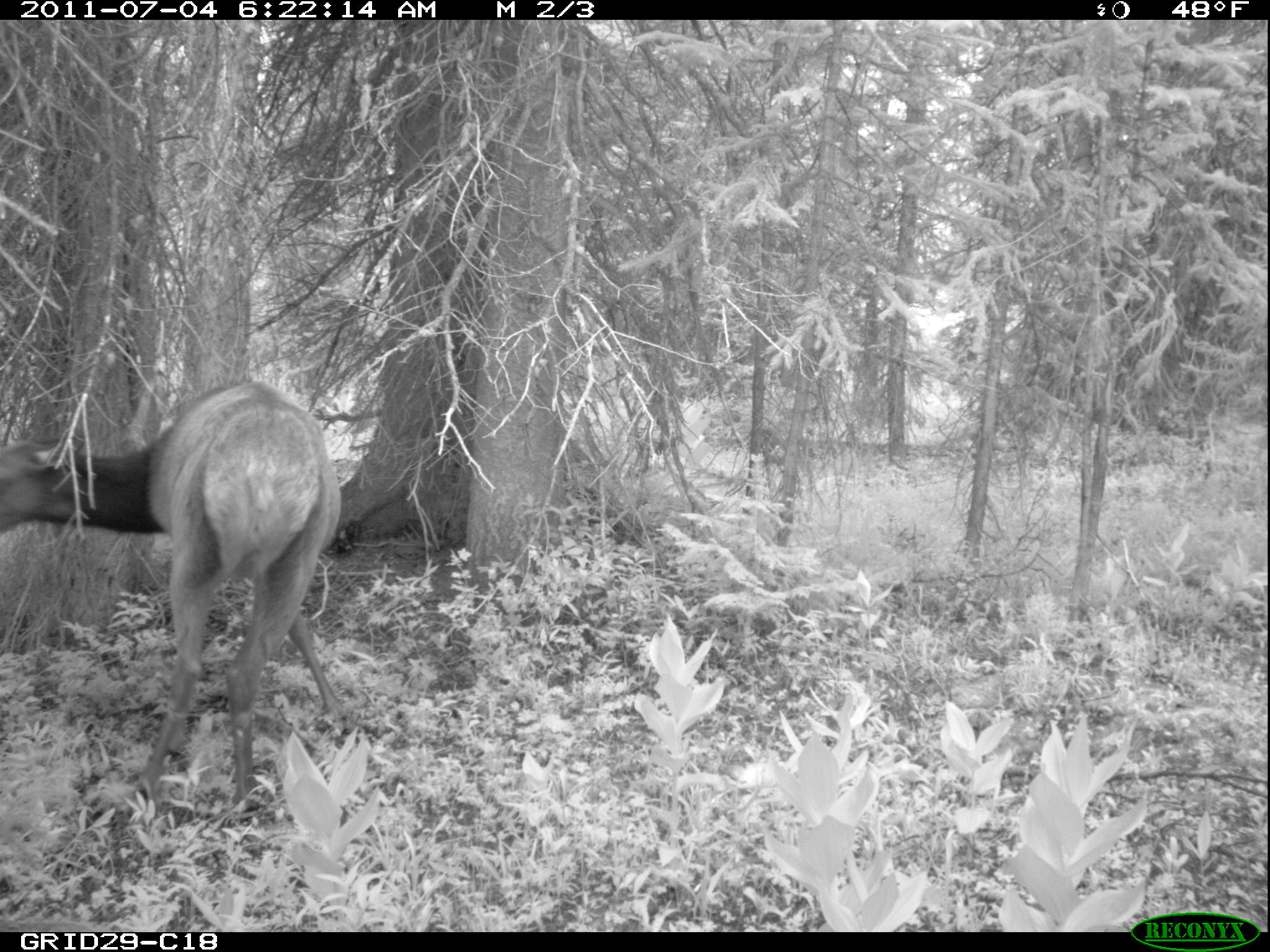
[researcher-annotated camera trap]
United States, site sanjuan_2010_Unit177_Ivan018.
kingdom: Animalia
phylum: Chordata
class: Mammalia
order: Artiodactyla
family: Cervidae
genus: Cervus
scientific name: Cervus elaphus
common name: red deer